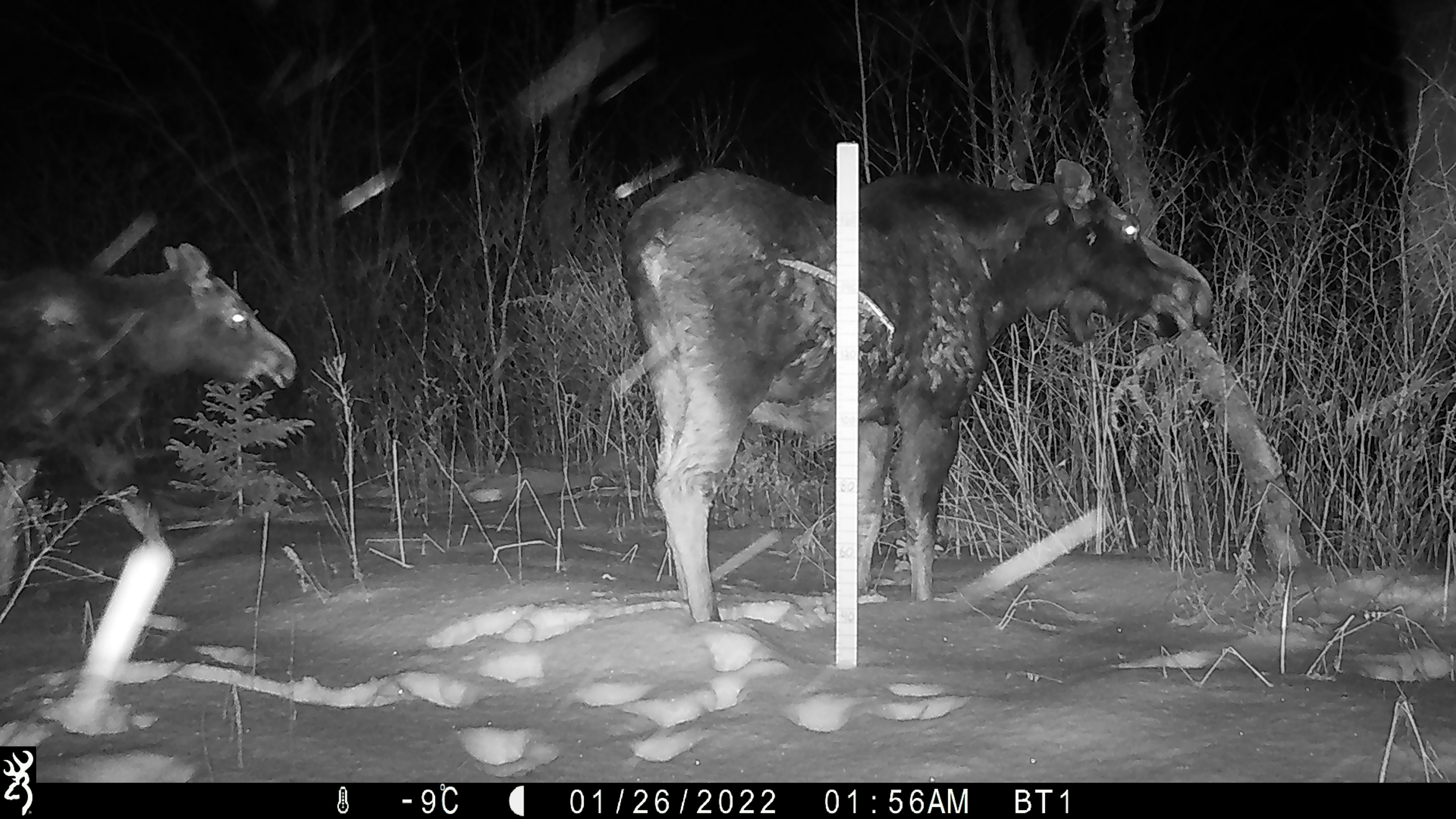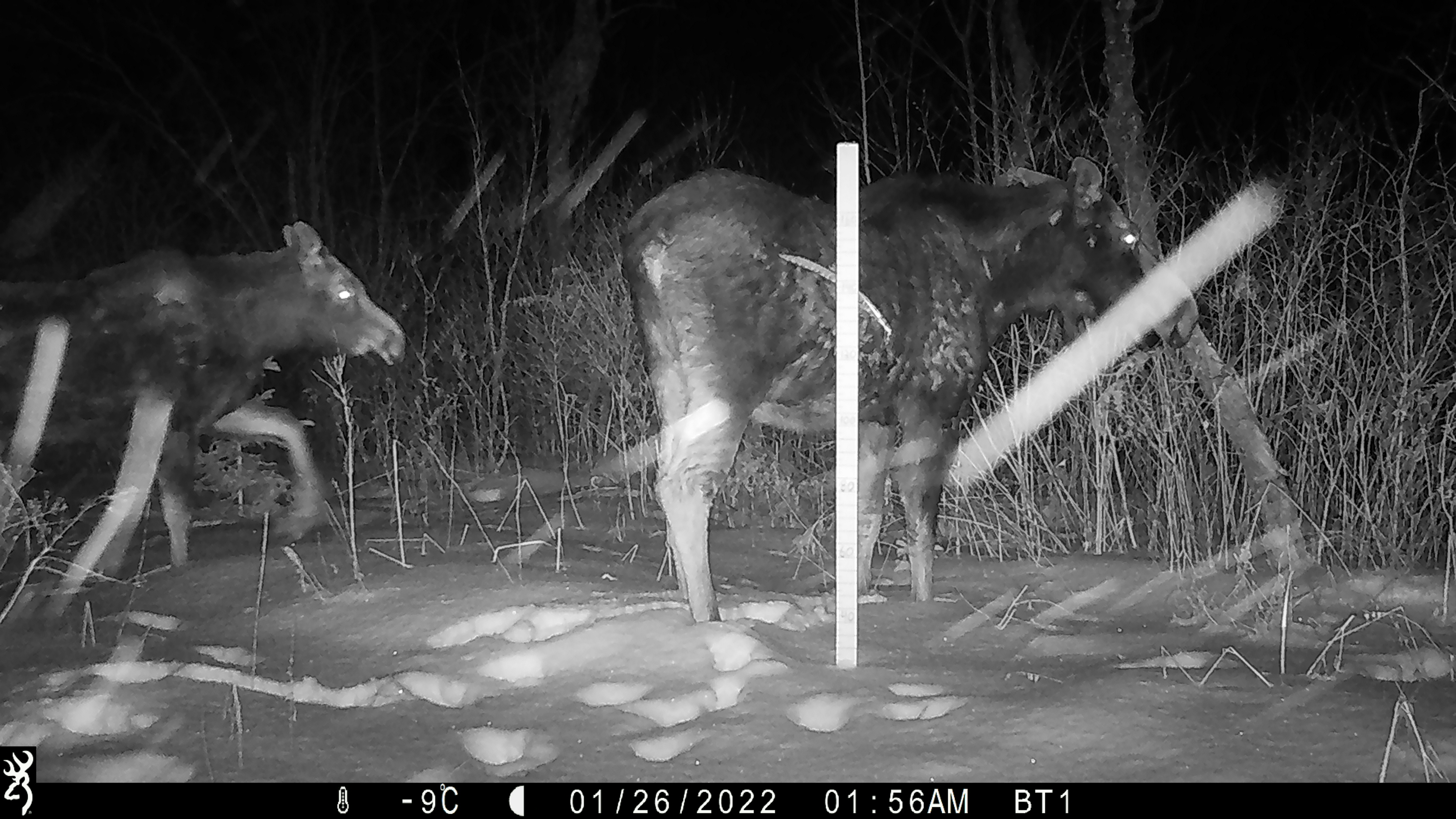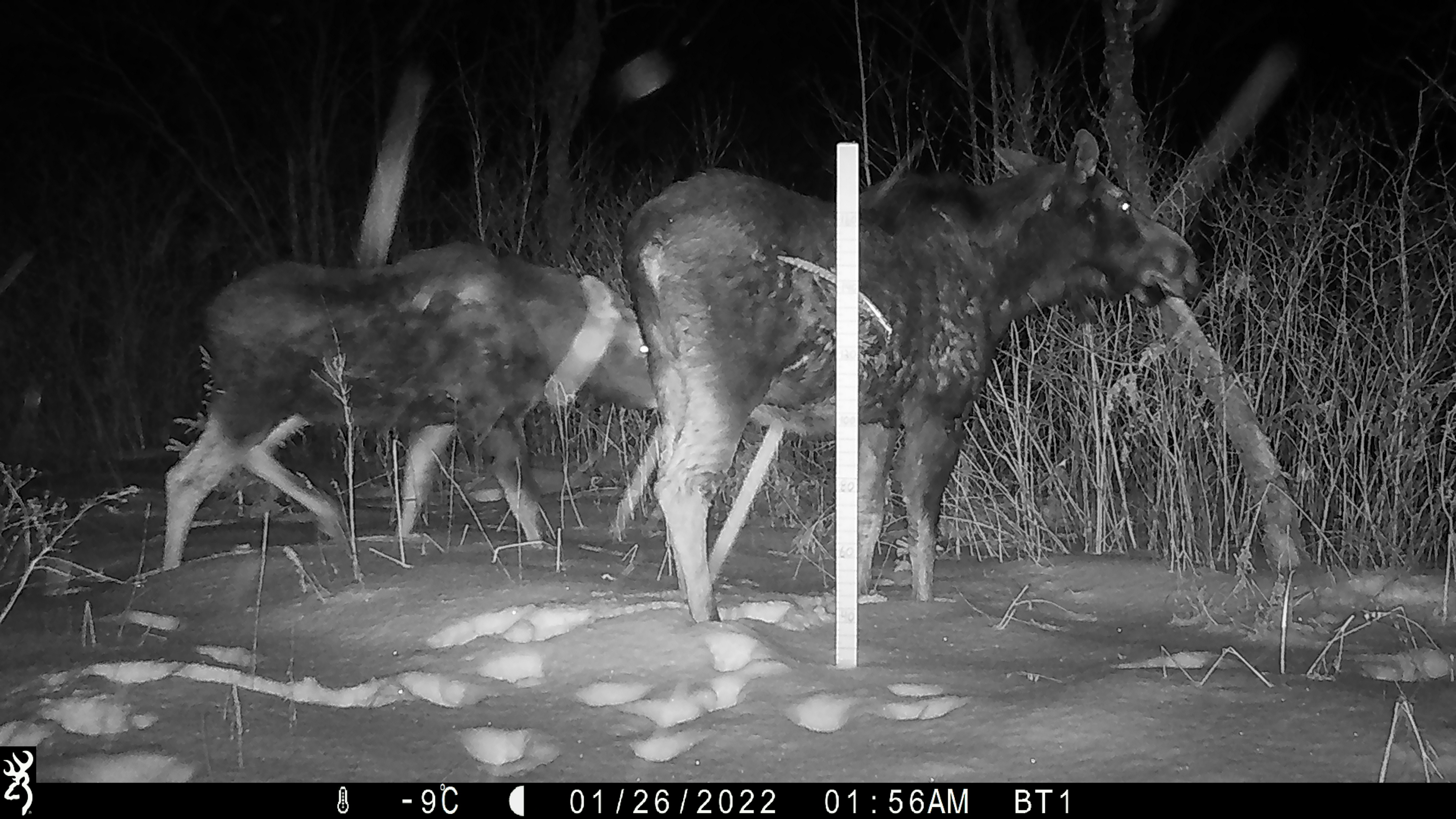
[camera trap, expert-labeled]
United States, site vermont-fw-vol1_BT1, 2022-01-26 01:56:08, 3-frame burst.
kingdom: Animalia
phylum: Chordata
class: Mammalia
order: Artiodactyla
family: Cervidae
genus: Alces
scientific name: Alces alces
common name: moose